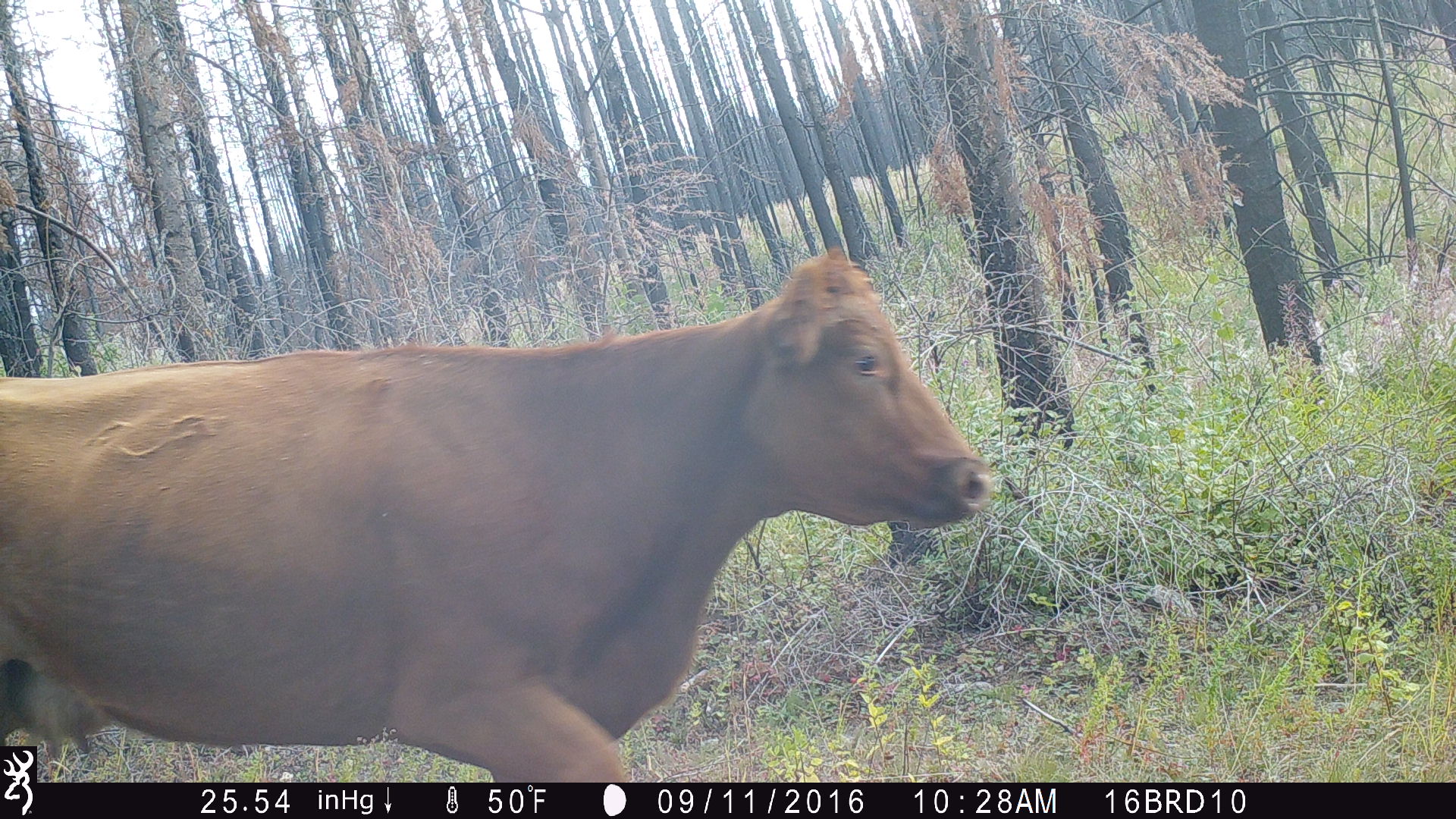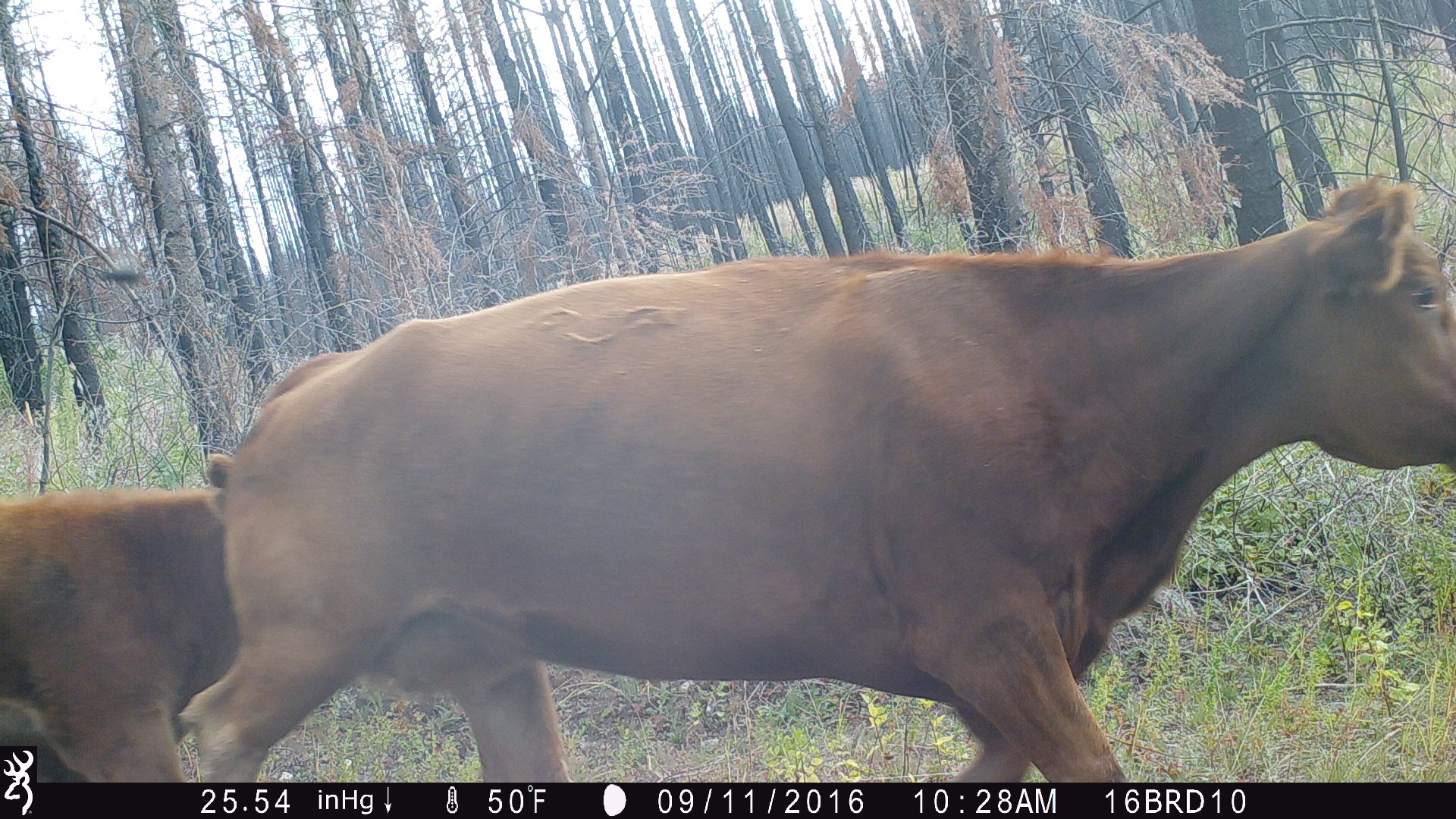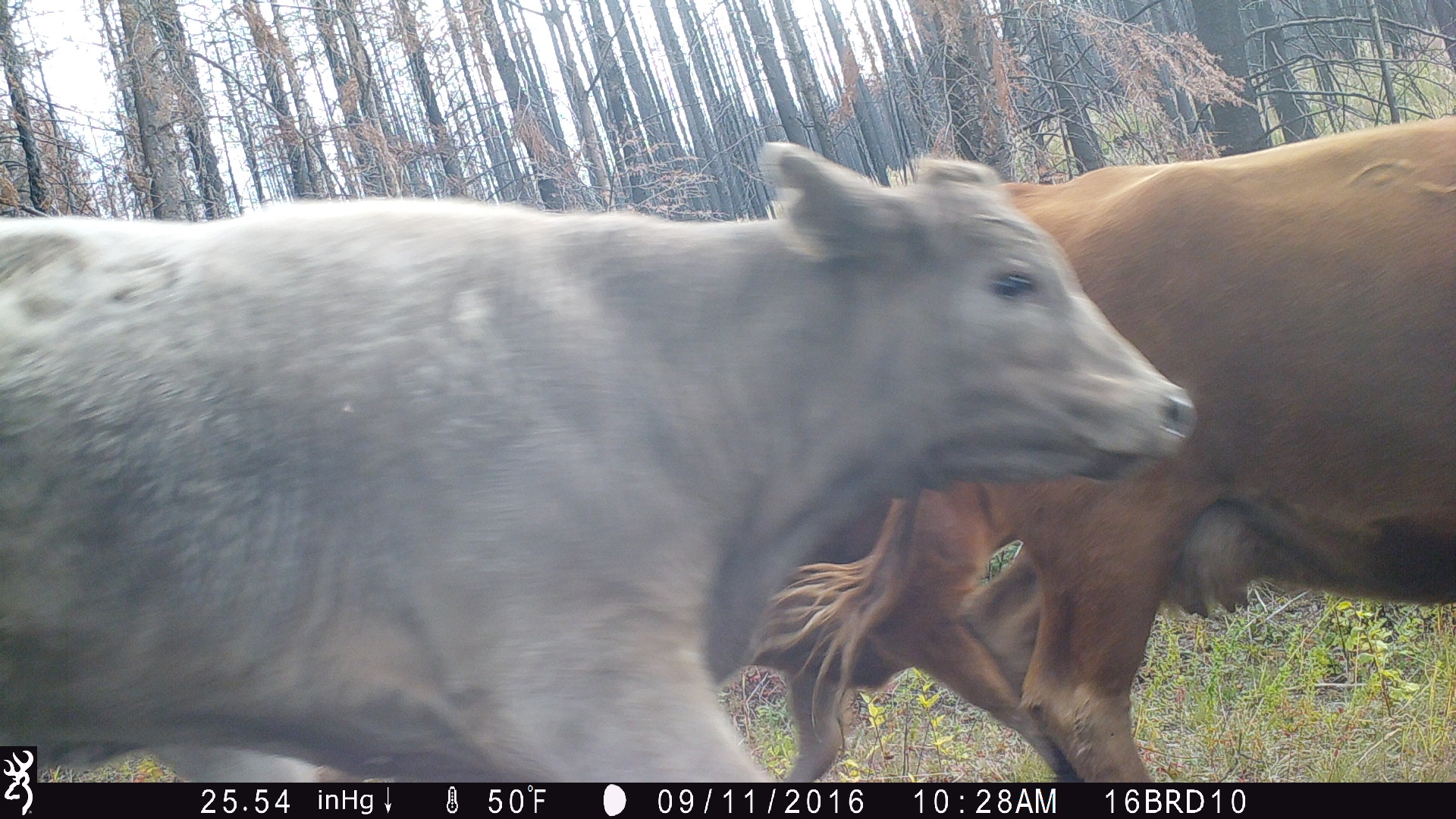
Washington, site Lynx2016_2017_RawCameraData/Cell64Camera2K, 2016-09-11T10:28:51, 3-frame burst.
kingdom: Animalia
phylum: Chordata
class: Mammalia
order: Artiodactyla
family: Bovidae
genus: Bos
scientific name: Bos taurus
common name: domestic cattle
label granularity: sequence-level